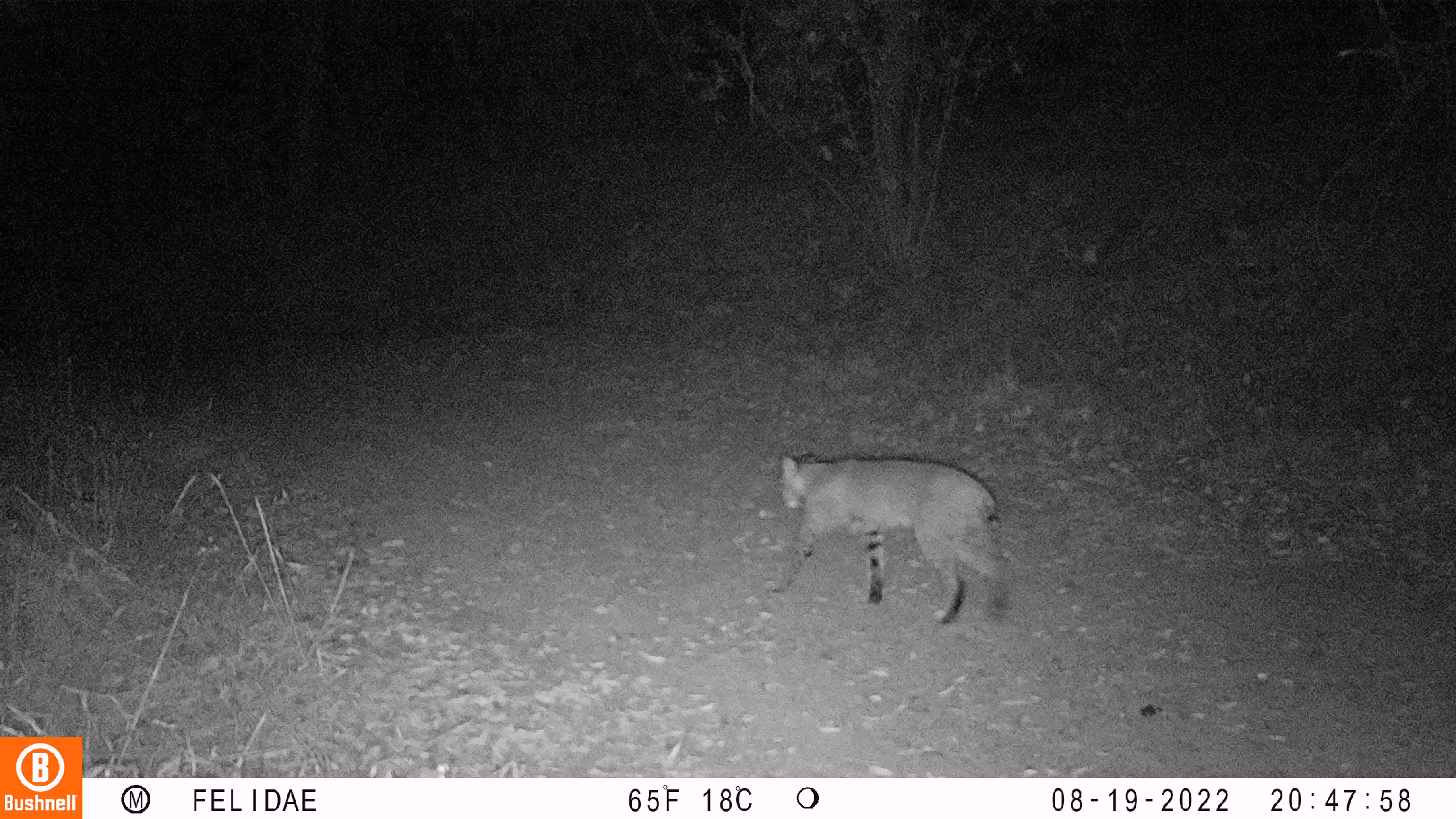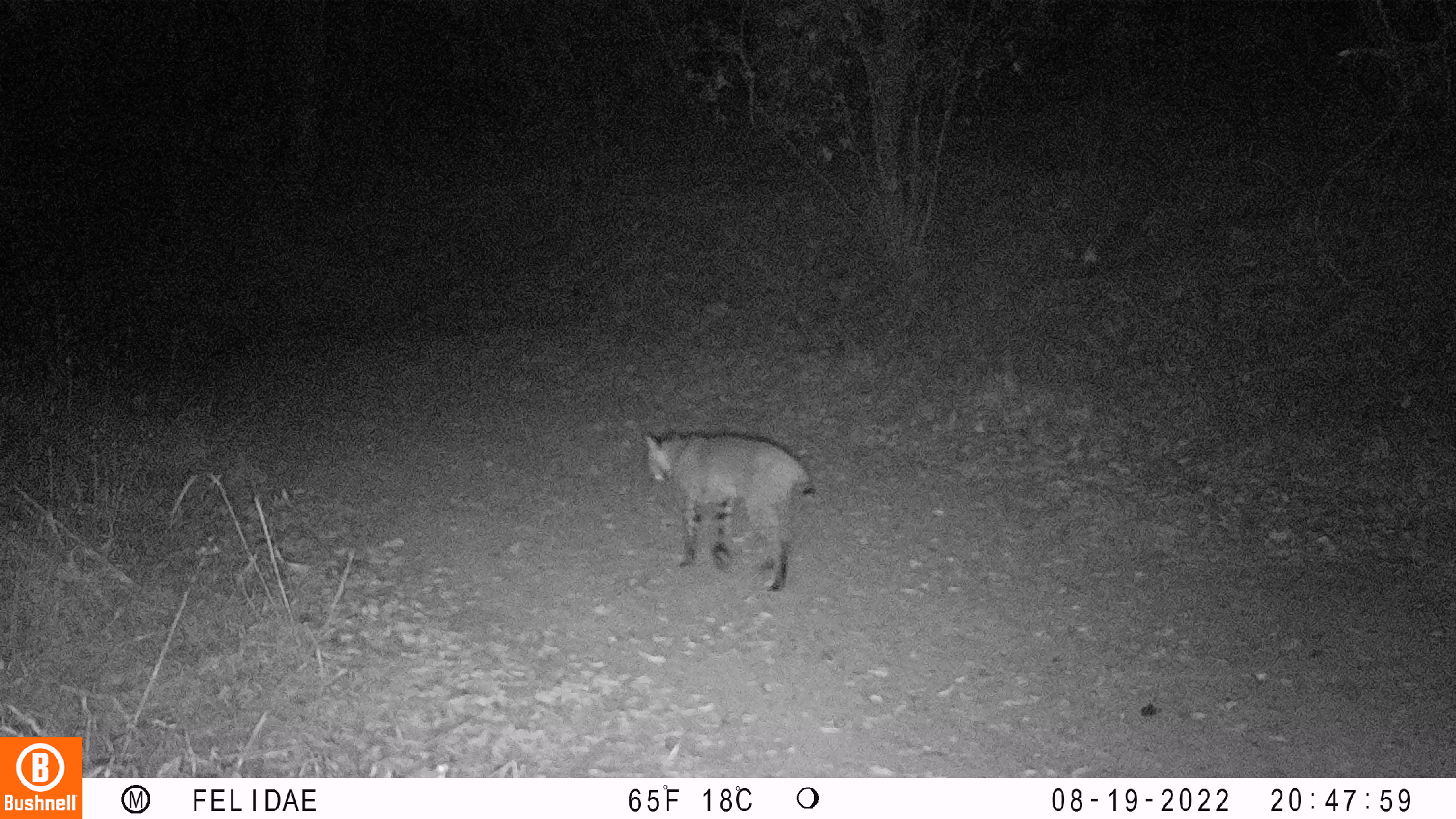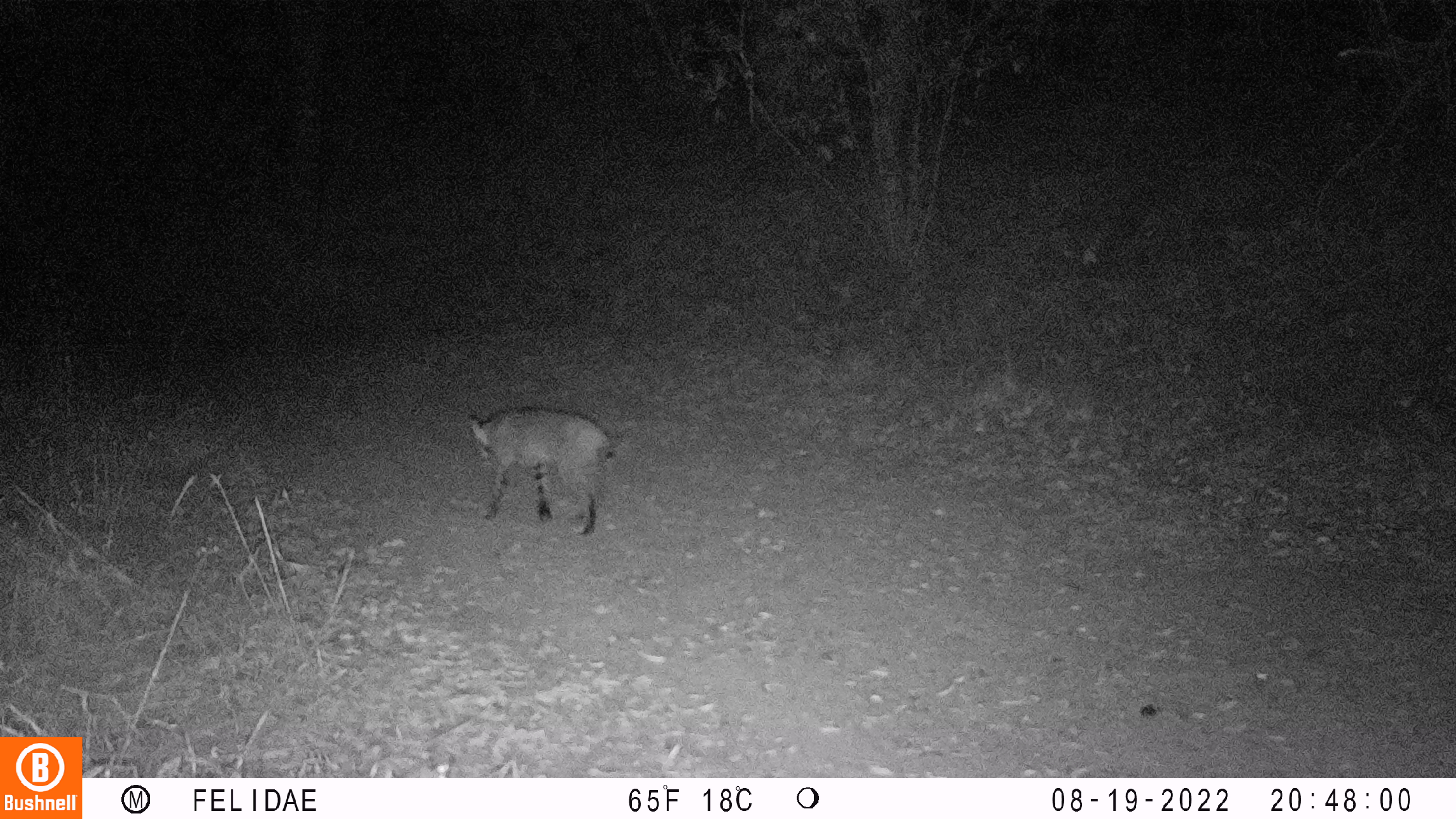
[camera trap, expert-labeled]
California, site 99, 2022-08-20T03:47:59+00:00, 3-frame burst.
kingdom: Animalia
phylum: Chordata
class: Mammalia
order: Carnivora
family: Felidae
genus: Lynx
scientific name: Lynx rufus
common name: bobcat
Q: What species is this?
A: Bobcat (Lynx rufus).